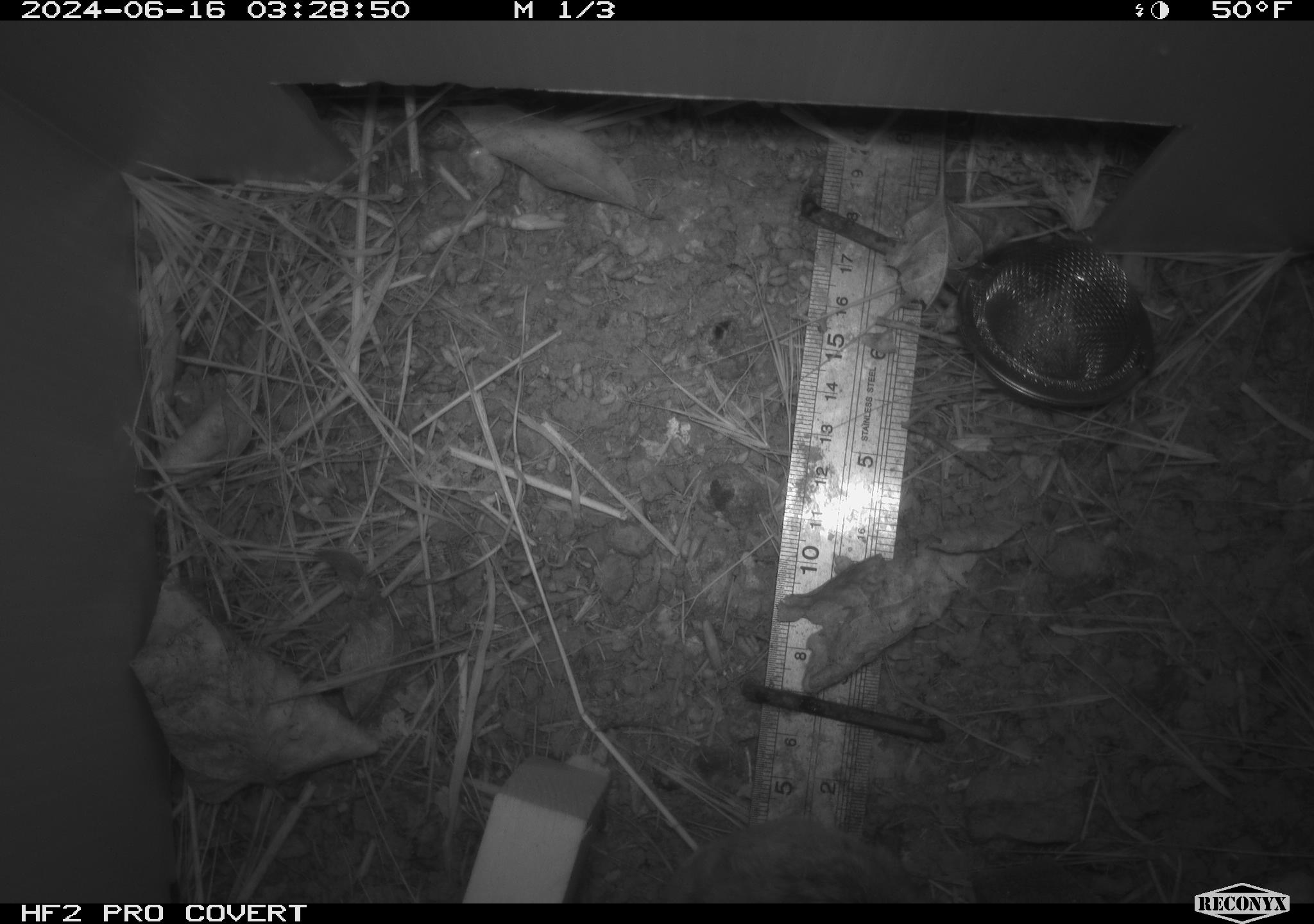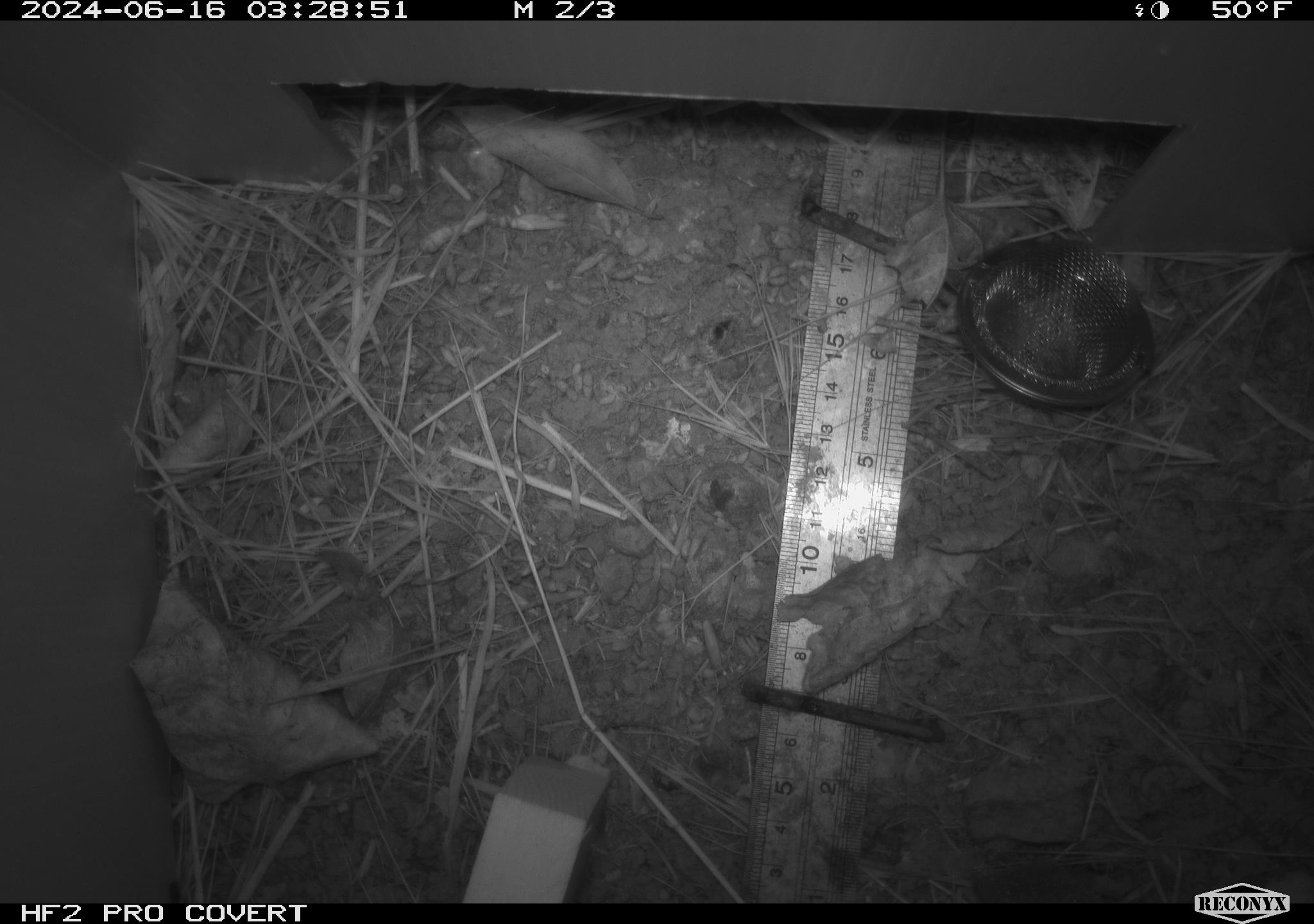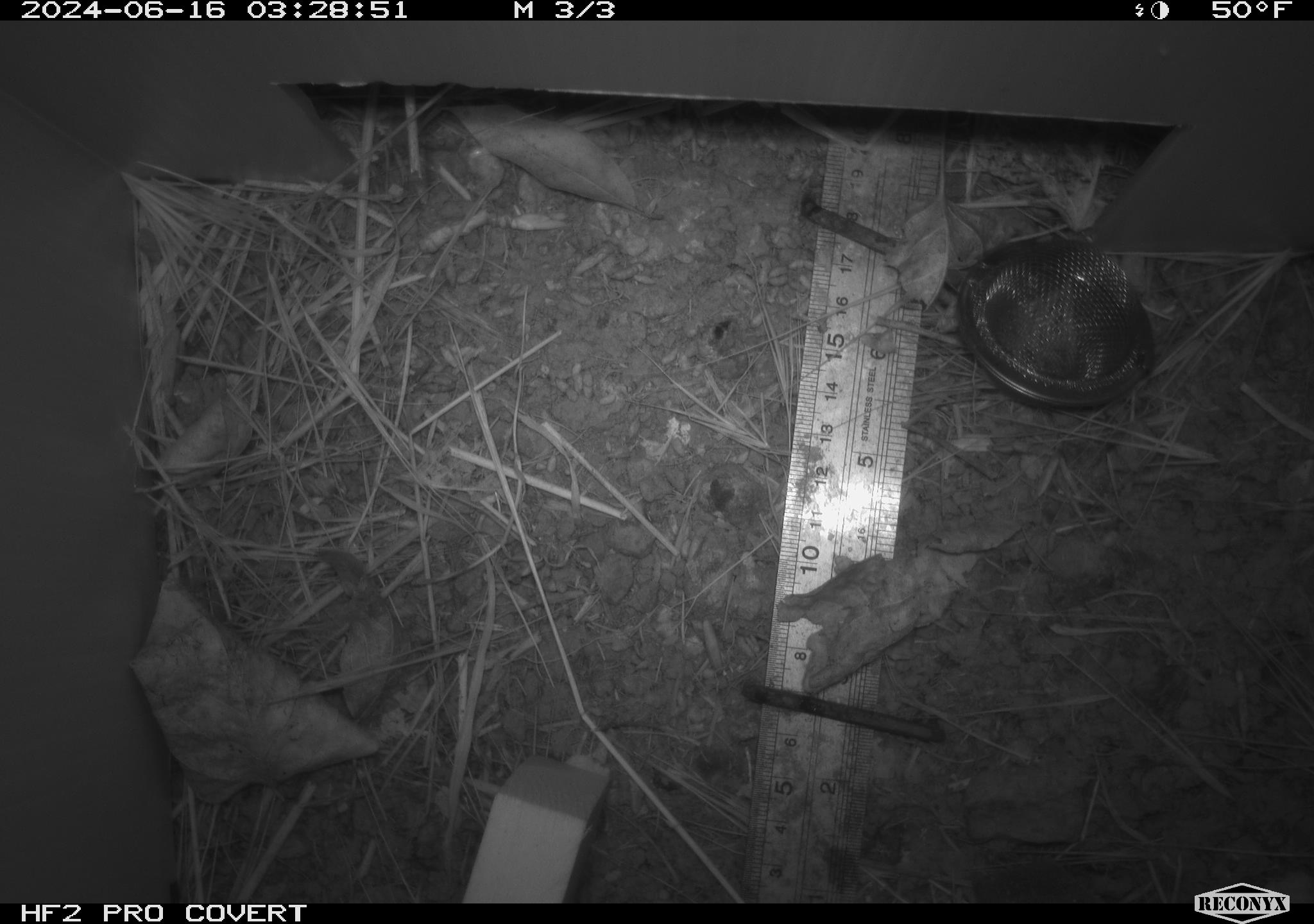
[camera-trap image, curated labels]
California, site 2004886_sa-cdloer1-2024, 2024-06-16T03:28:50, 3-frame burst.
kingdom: Animalia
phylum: Chordata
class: Mammalia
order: Rodentia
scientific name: Rodentia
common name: mouse species